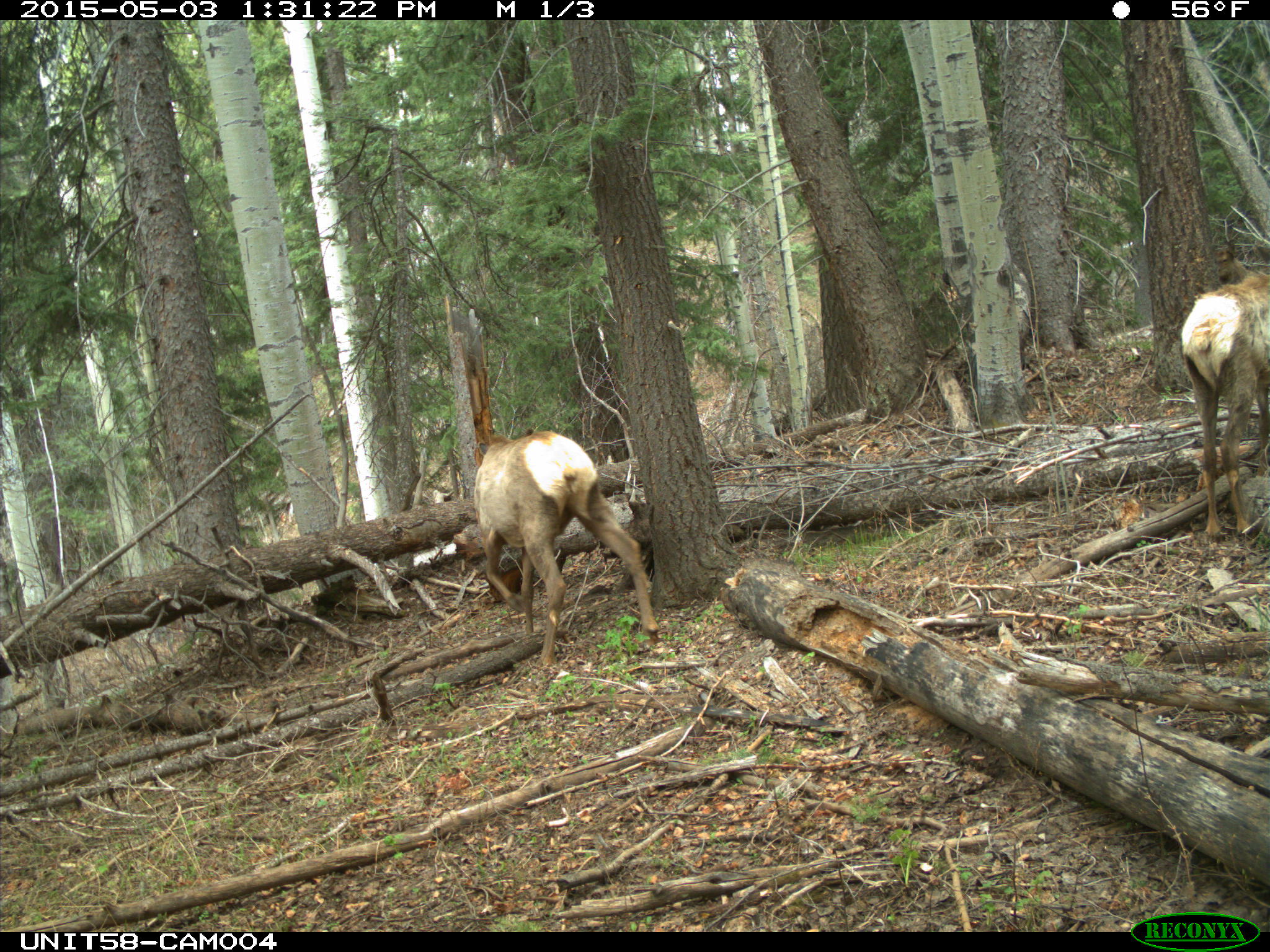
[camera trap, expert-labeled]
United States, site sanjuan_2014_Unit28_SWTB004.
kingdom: Animalia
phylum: Chordata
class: Mammalia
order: Artiodactyla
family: Cervidae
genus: Cervus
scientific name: Cervus elaphus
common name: red deer